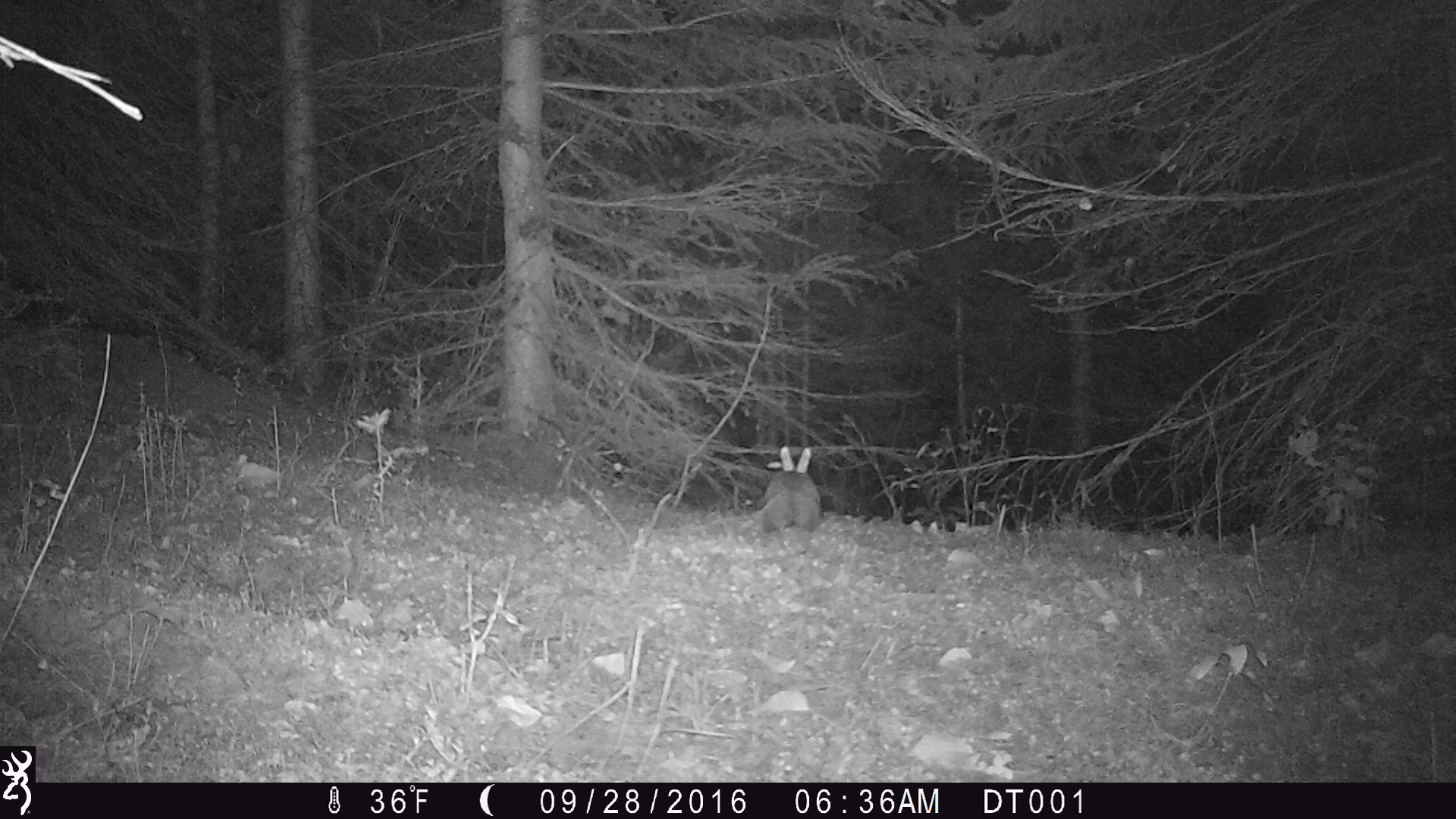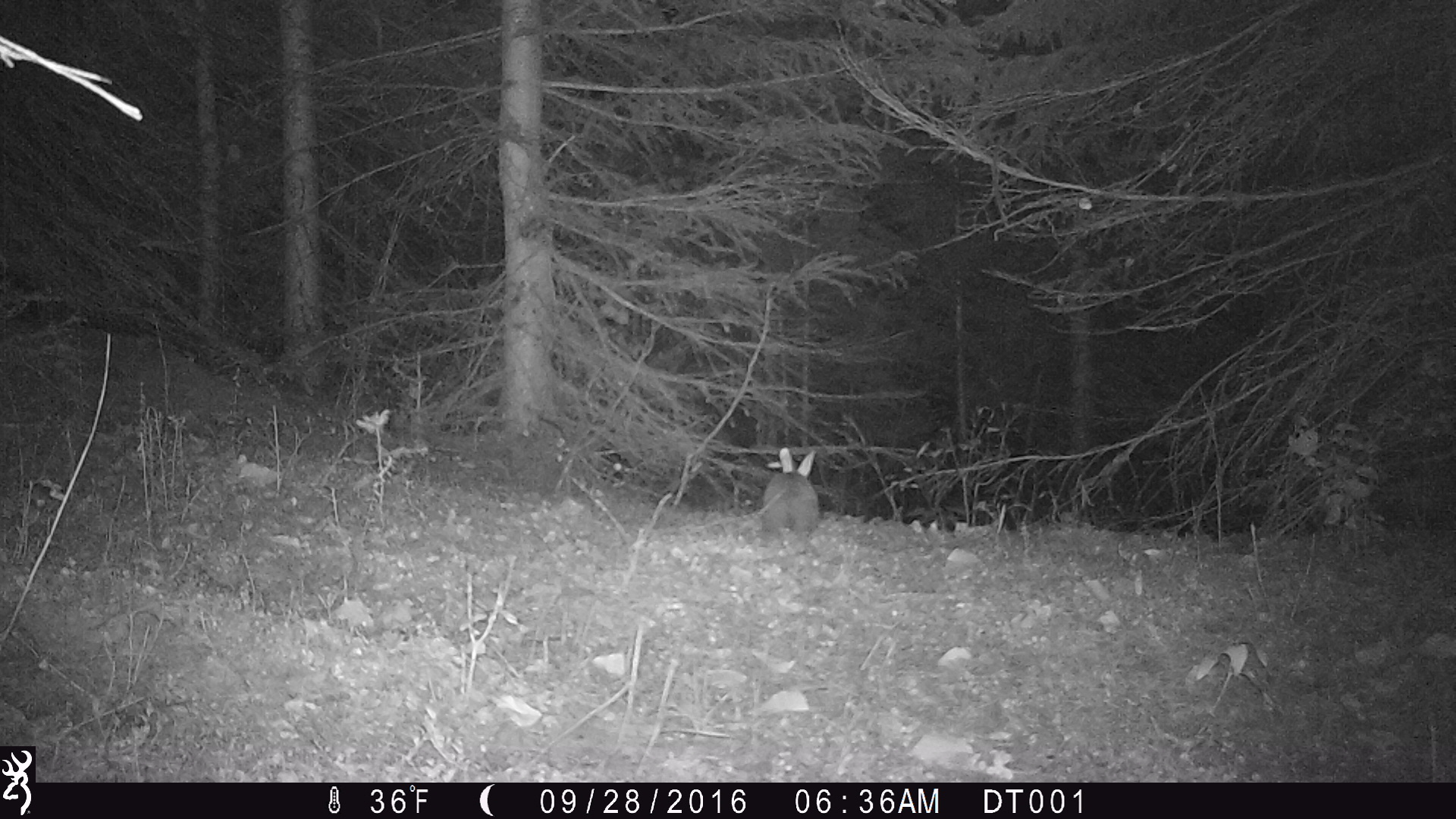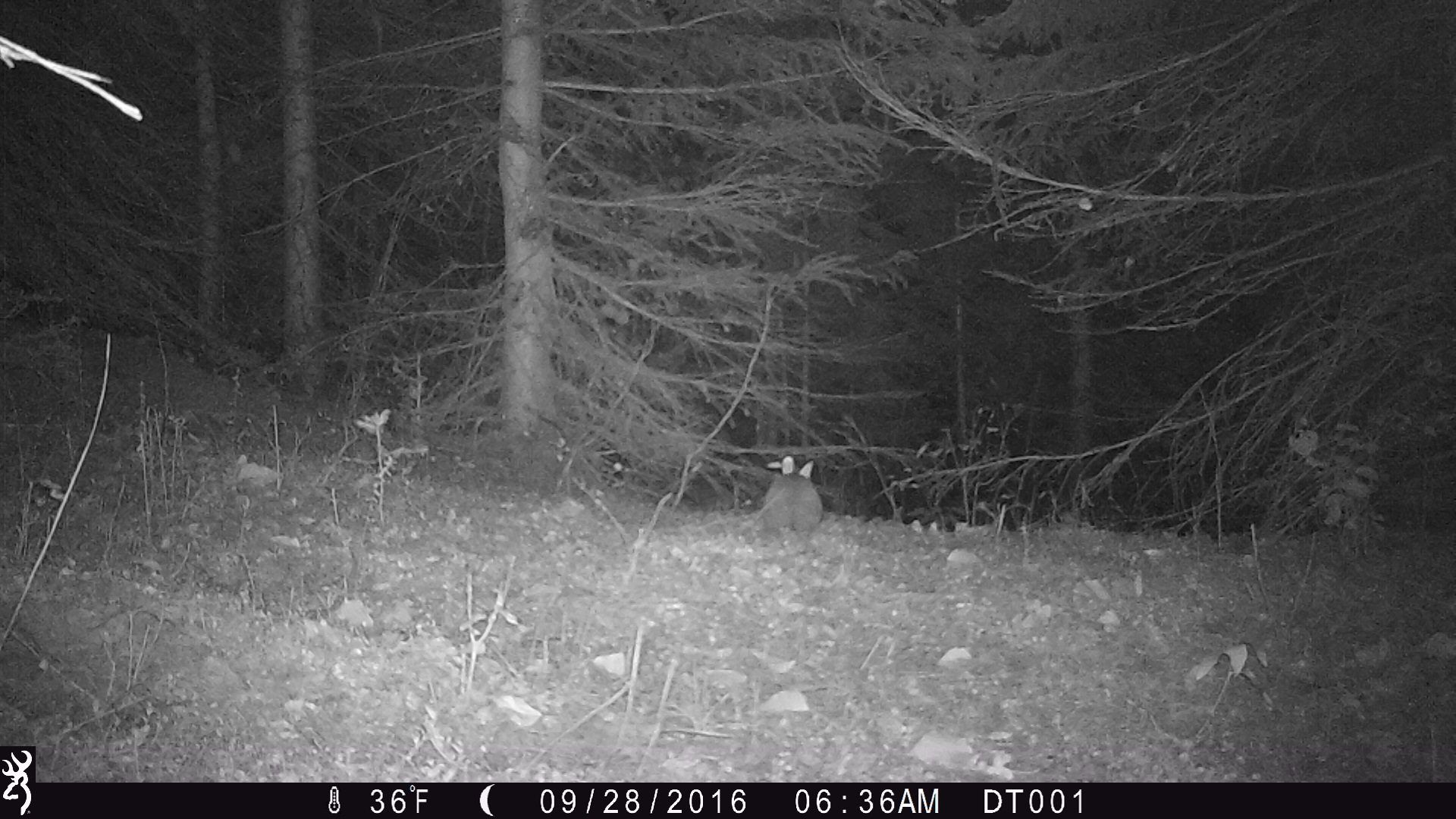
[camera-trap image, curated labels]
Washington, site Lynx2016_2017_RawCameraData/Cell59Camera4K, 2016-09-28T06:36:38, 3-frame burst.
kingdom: Animalia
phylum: Chordata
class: Mammalia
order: Lagomorpha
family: Leporidae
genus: Lepus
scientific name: Lepus americanus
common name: snowshoe hare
Lepus americanus (snowshoe hare). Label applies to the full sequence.